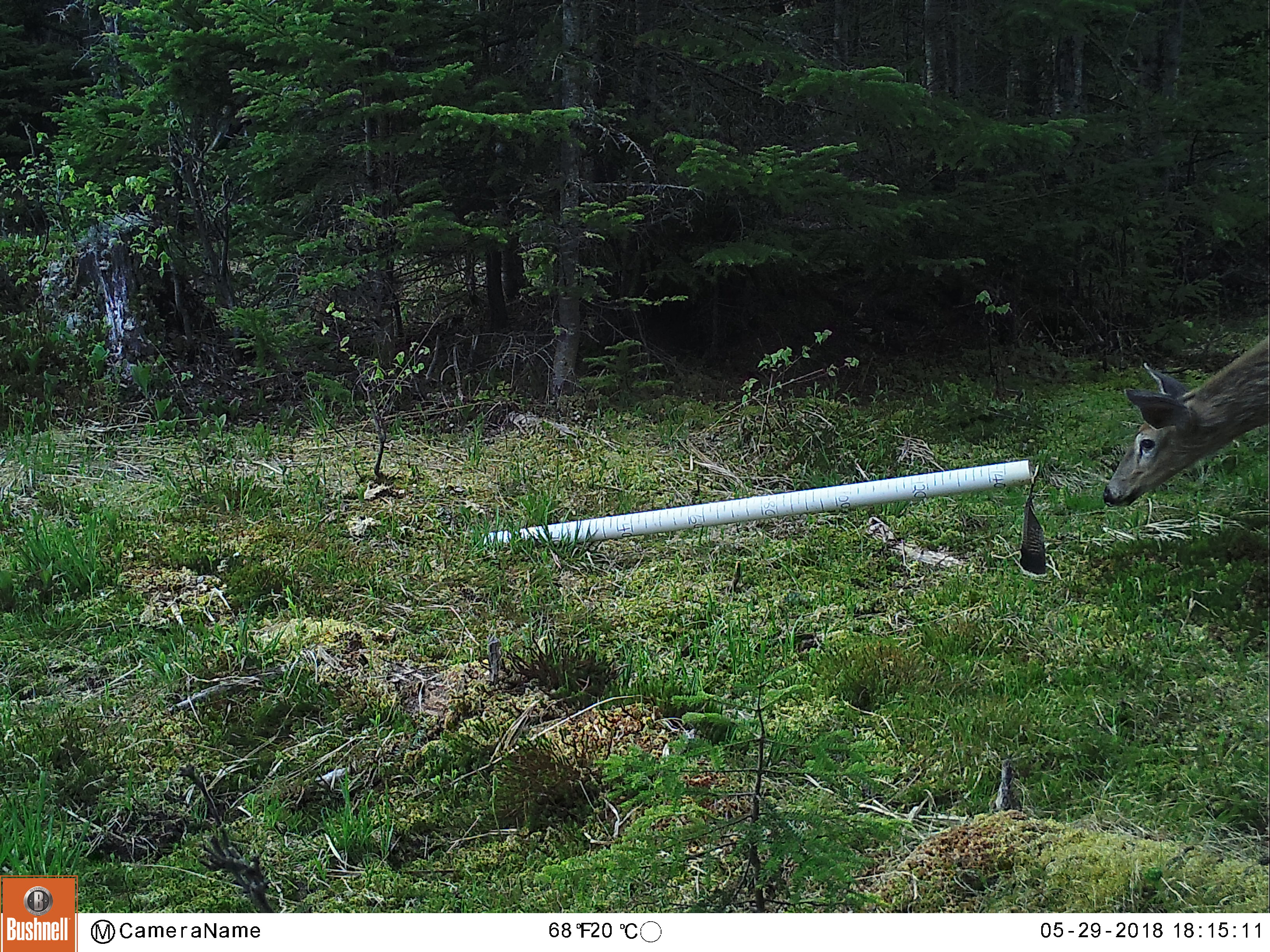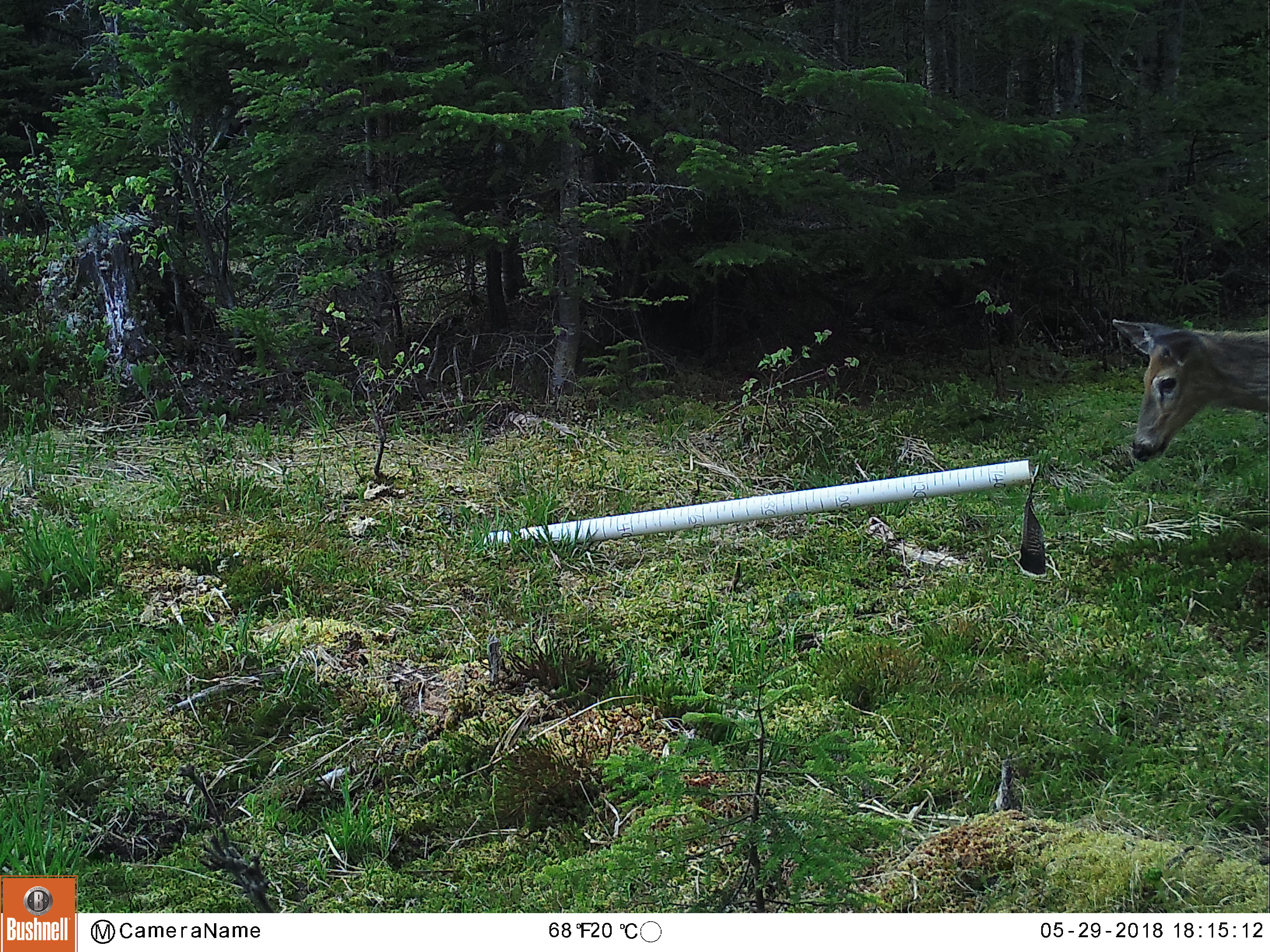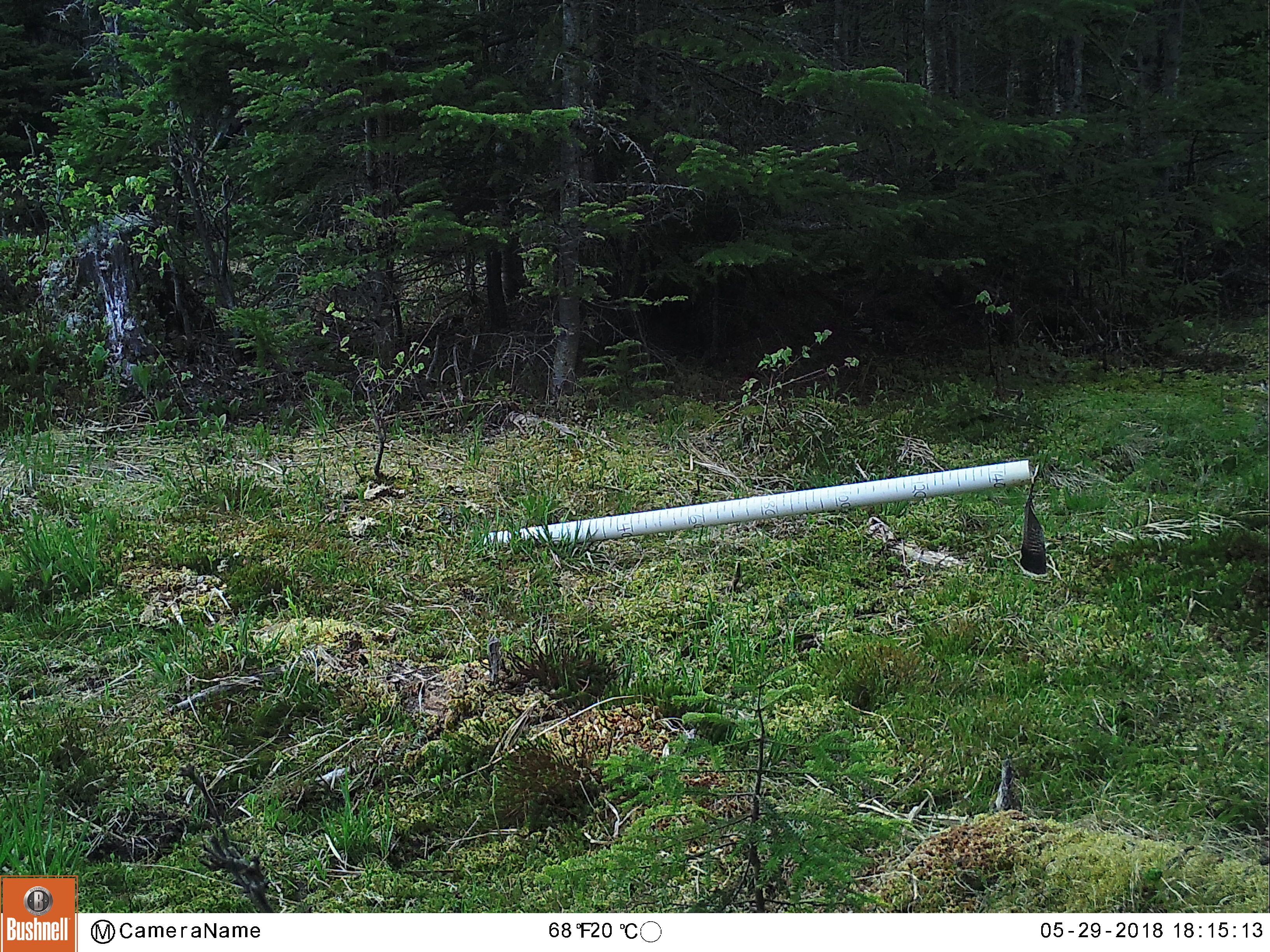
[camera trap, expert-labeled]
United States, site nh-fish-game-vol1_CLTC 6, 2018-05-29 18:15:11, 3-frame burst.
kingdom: Animalia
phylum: Chordata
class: Mammalia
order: Artiodactyla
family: Cervidae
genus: Odocoileus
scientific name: Odocoileus virginianus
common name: white-tailed deer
White-tailed deer (Odocoileus virginianus).